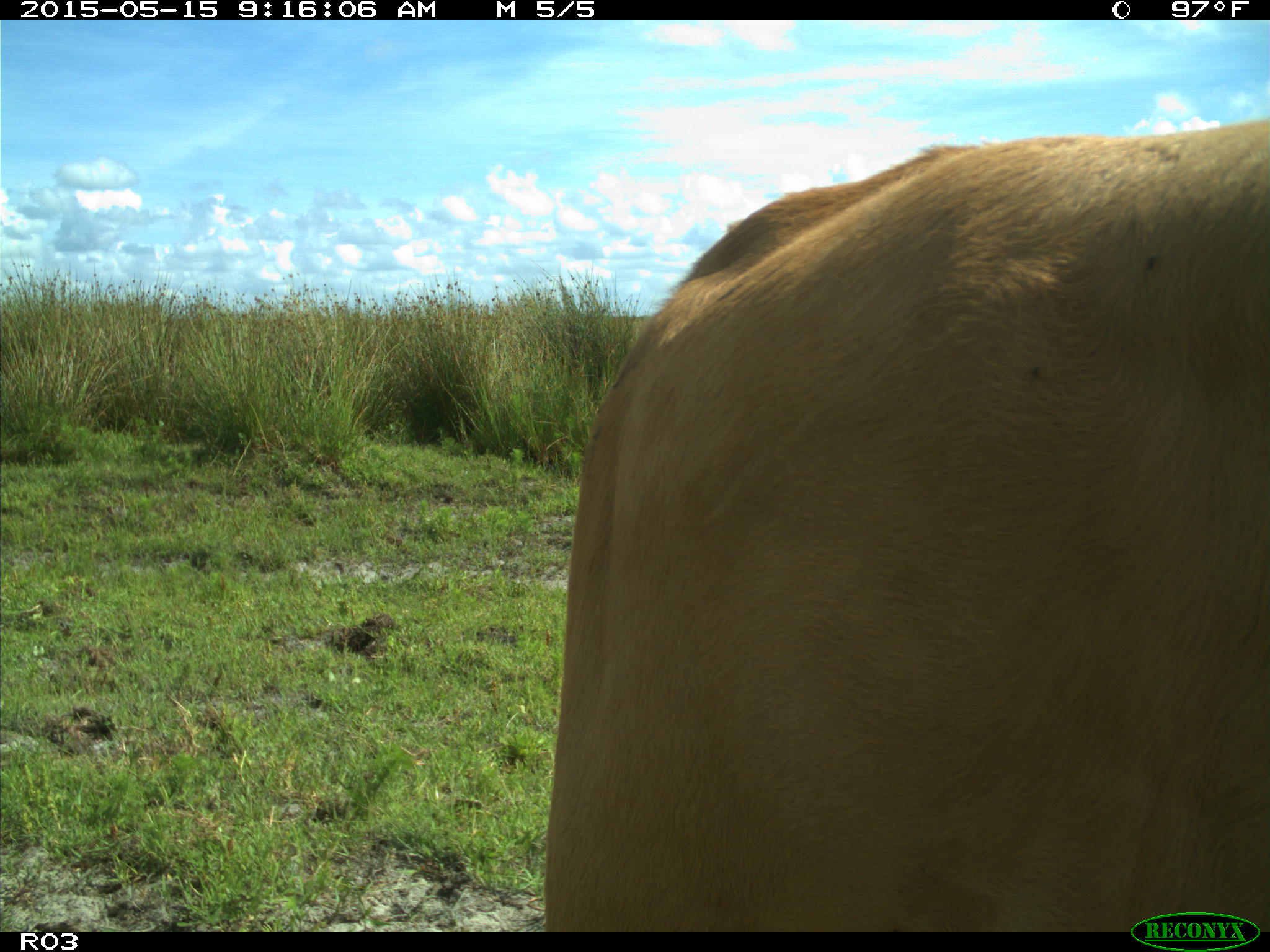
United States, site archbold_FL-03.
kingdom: Animalia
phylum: Chordata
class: Mammalia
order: Artiodactyla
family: Bovidae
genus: Bos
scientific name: Bos taurus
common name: domestic cow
Bos taurus (domestic cow).